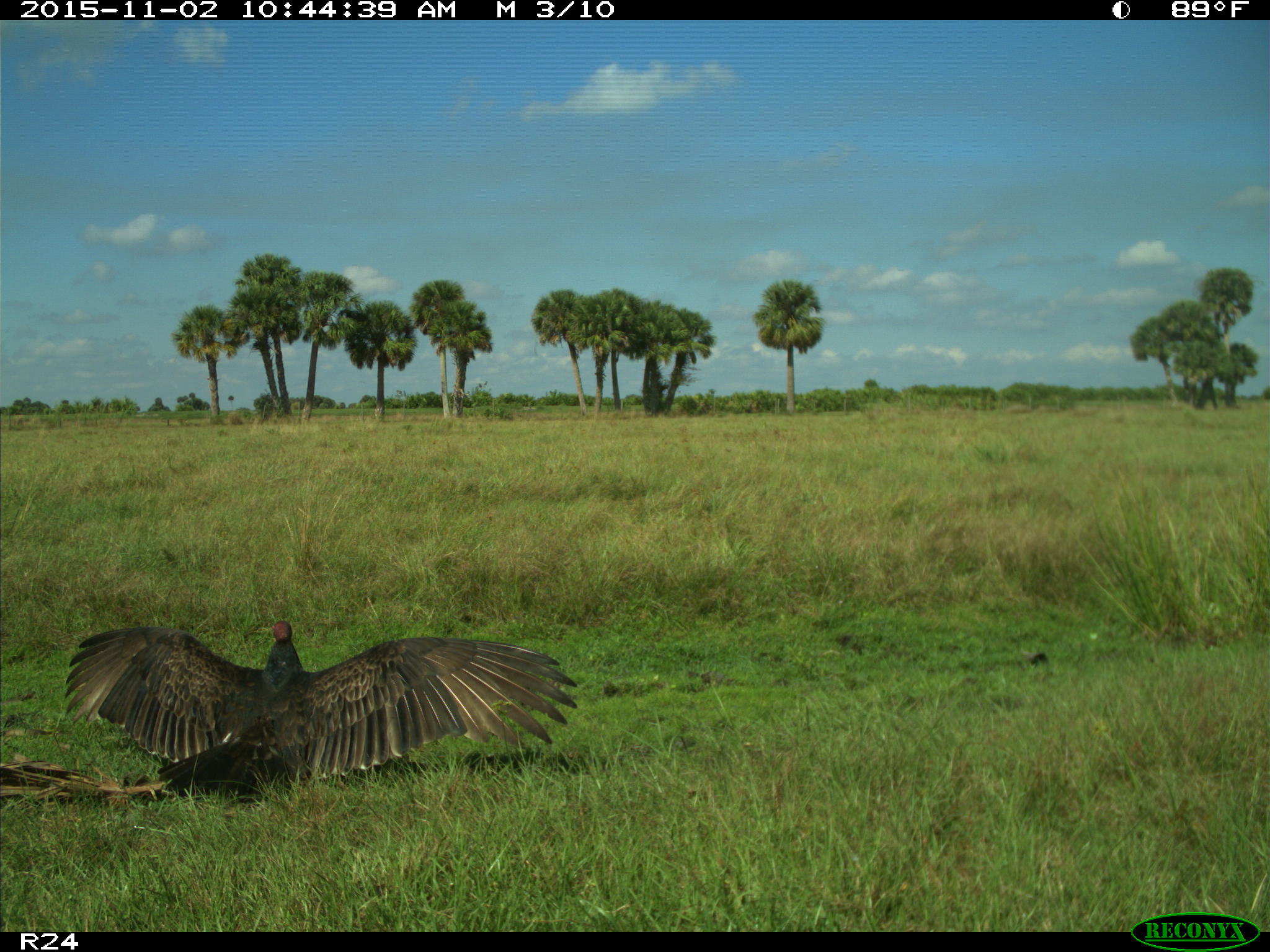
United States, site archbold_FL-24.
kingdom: Animalia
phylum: Chordata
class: Aves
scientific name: Aves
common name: birds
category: unidentified bird